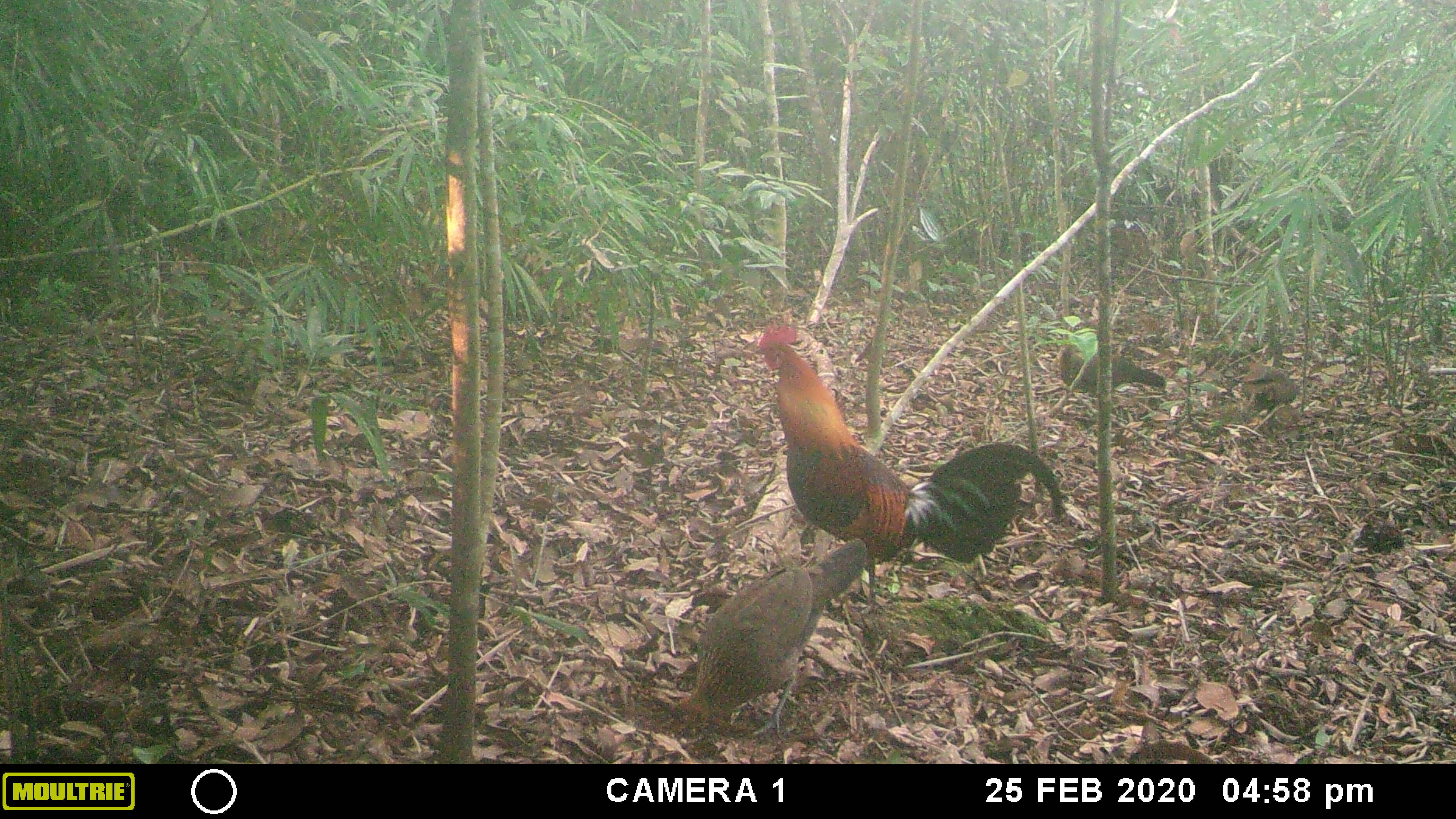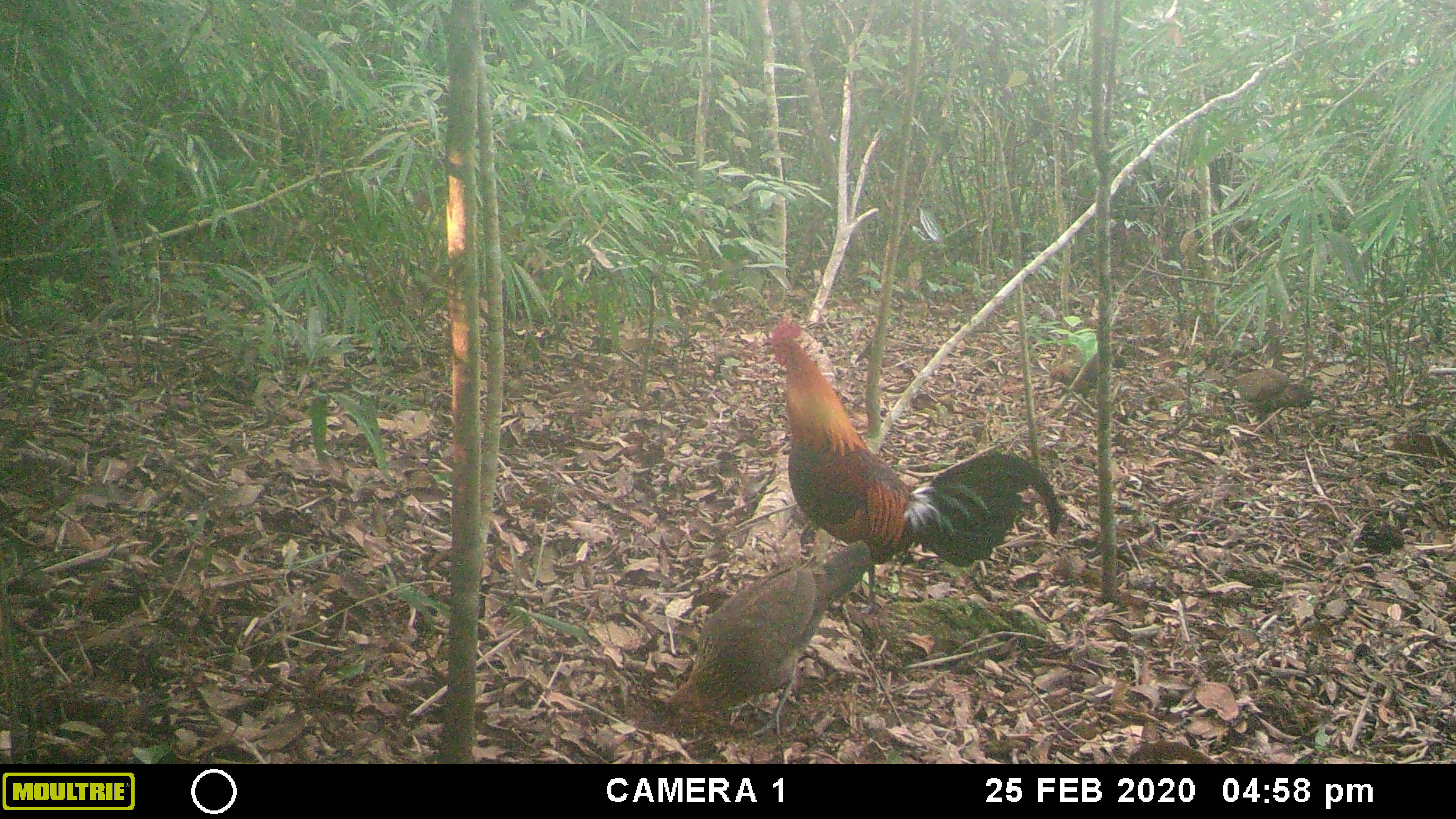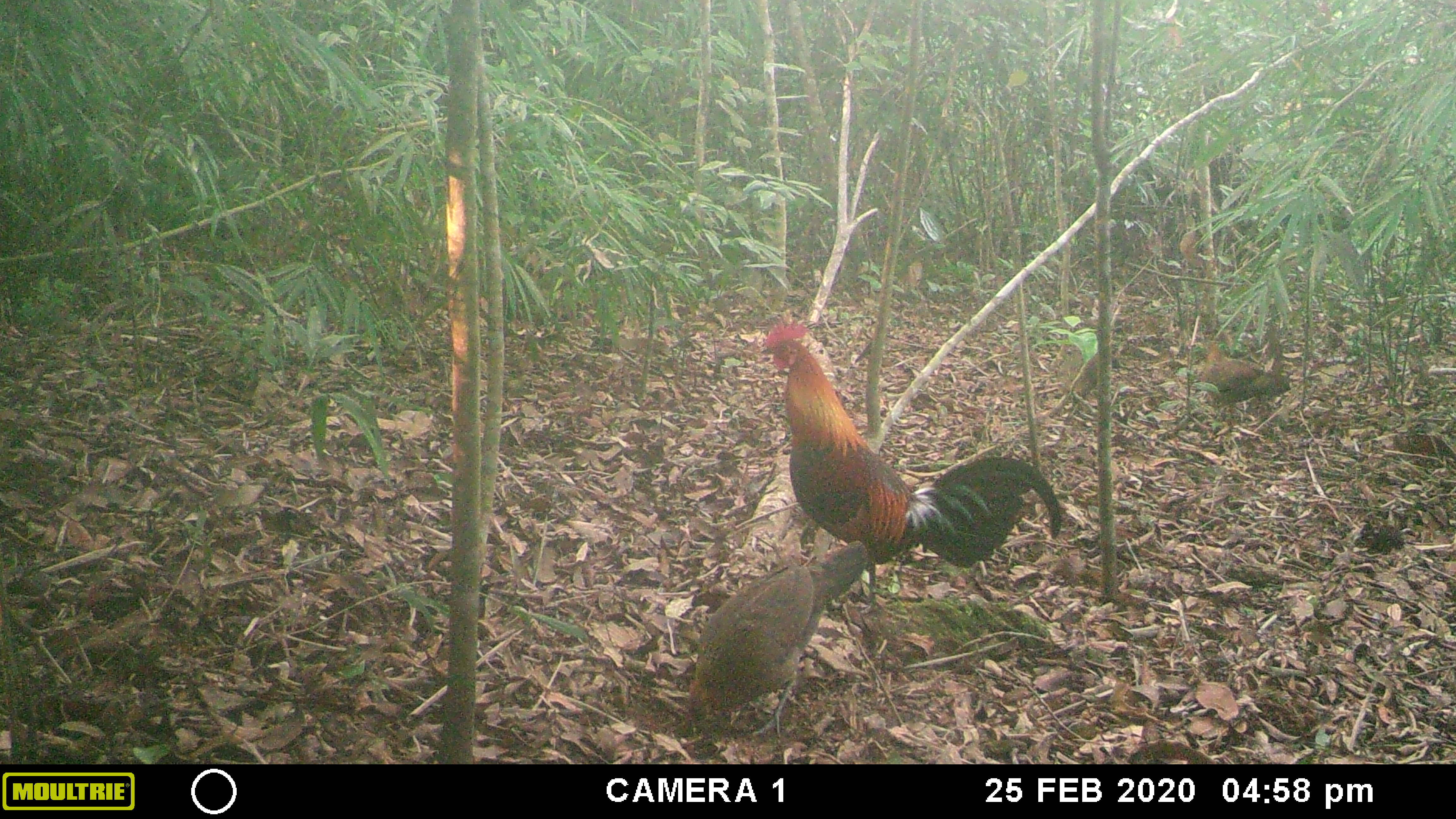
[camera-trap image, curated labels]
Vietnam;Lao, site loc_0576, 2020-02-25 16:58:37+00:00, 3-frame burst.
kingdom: Animalia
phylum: Chordata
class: Aves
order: Galliformes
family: Phasianidae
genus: Gallus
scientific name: Gallus gallus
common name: red junglefowl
Red junglefowl (Gallus gallus). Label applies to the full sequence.